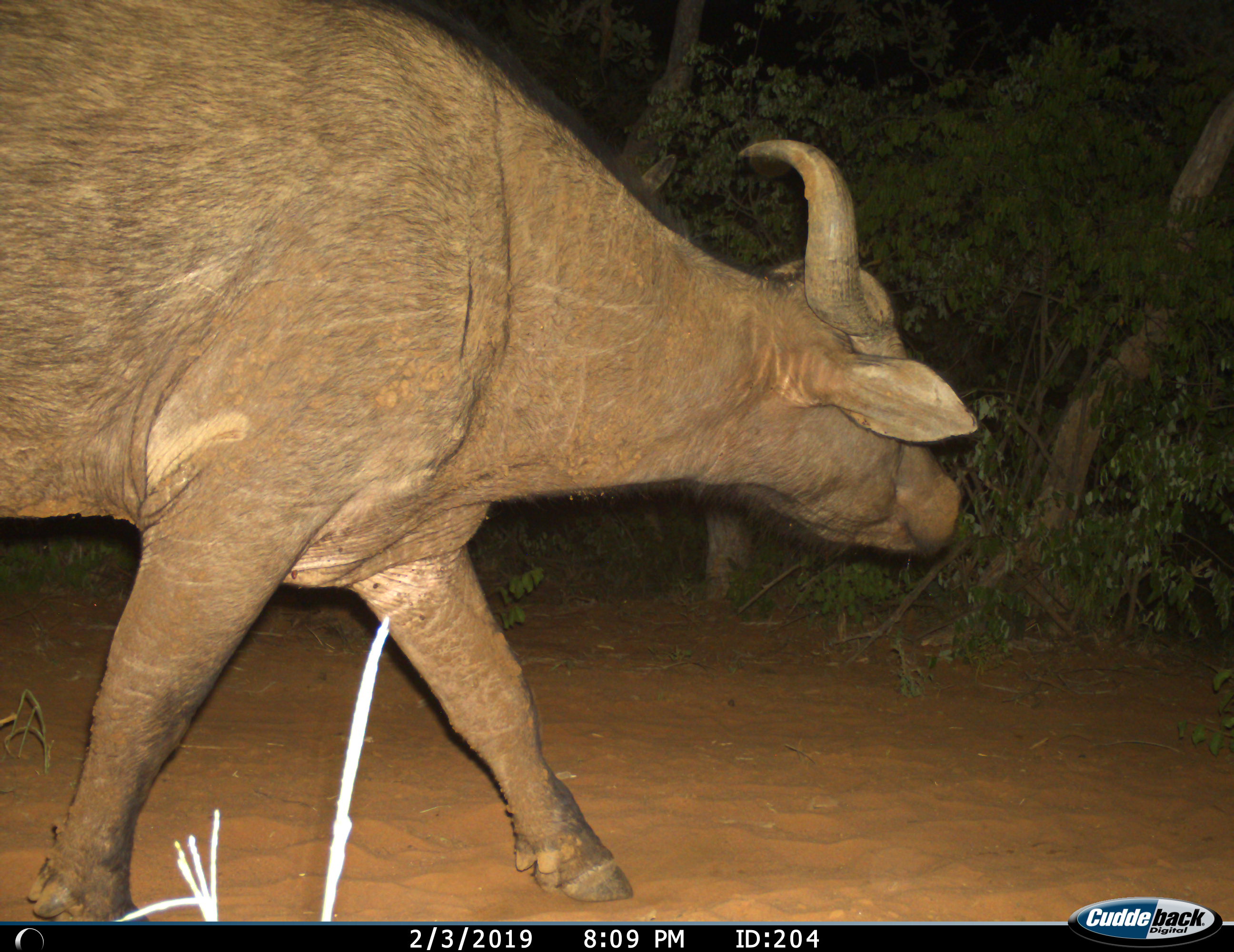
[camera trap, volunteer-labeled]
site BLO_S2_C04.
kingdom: Animalia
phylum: Chordata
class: Mammalia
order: Artiodactyla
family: Bovidae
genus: Syncerus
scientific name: Syncerus caffer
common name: african buffalo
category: buffalo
Buffalo (african buffalo) (Syncerus caffer), count 1. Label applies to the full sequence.